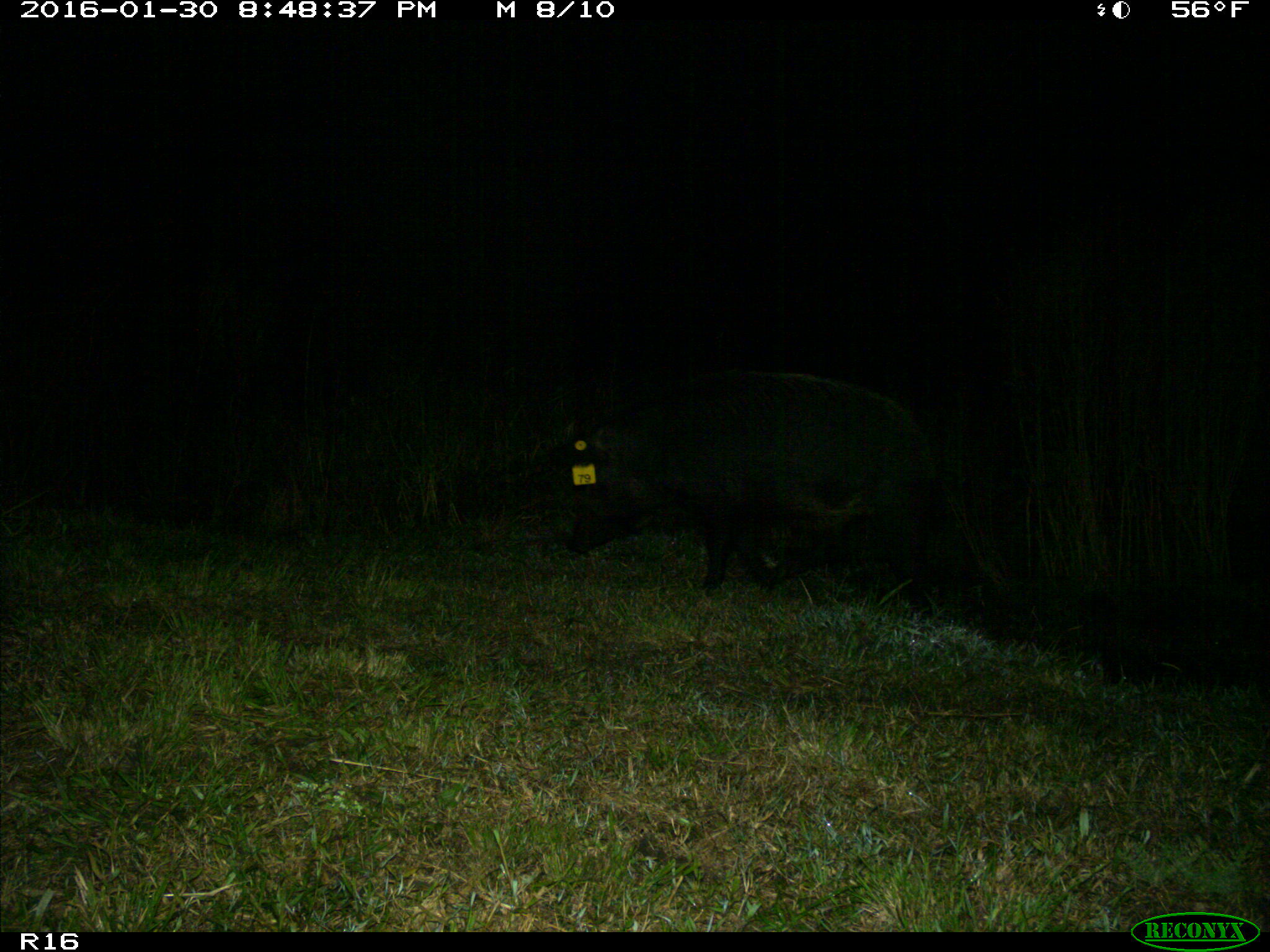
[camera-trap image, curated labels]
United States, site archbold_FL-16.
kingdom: Animalia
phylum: Chordata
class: Mammalia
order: Artiodactyla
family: Suidae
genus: Sus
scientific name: Sus scrofa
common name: wild boar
Sus scrofa (wild boar).